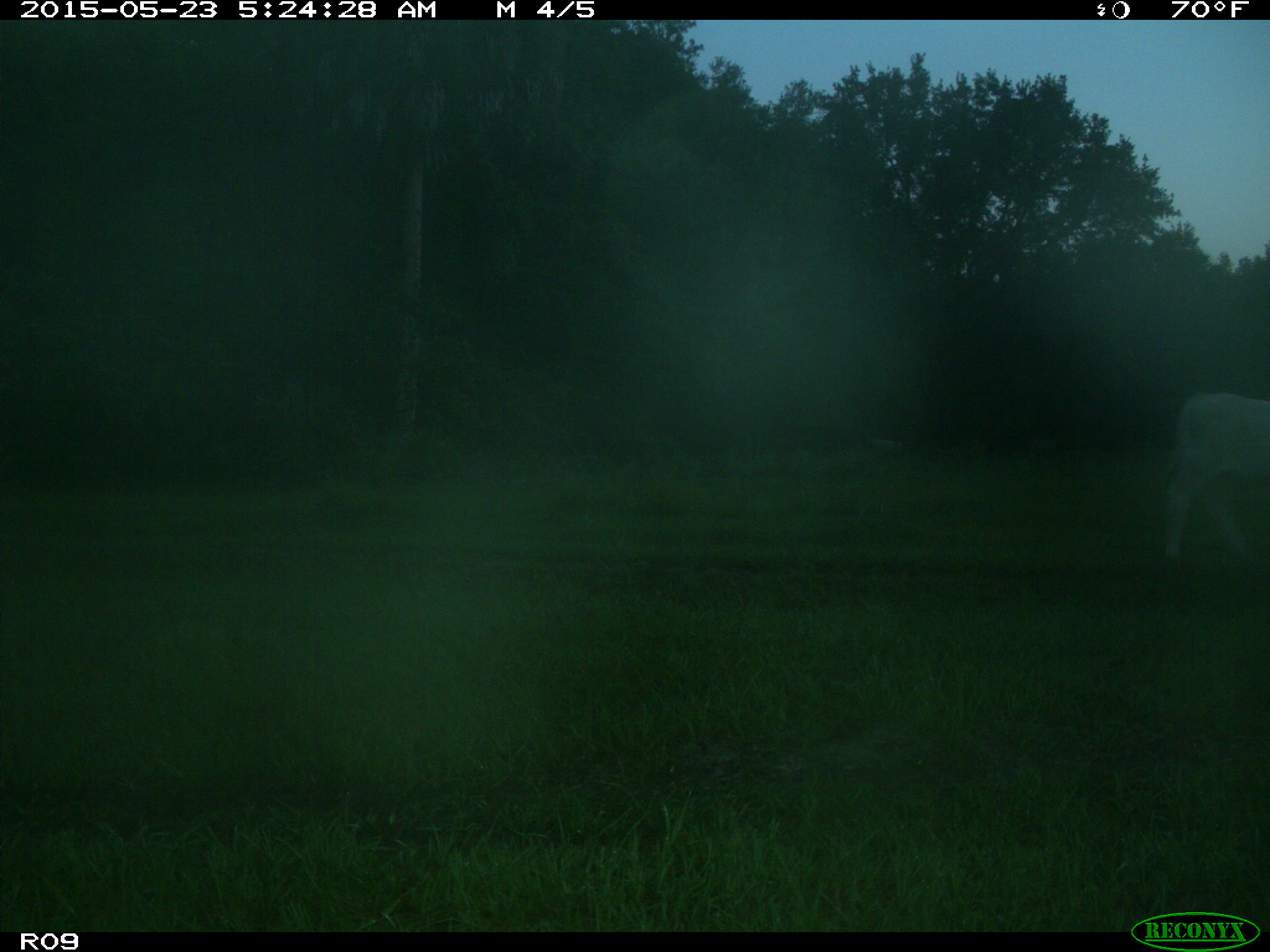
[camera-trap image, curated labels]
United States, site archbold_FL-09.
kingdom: Animalia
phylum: Chordata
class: Mammalia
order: Artiodactyla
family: Bovidae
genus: Bos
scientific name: Bos taurus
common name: domestic cow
Bos taurus (domestic cow).